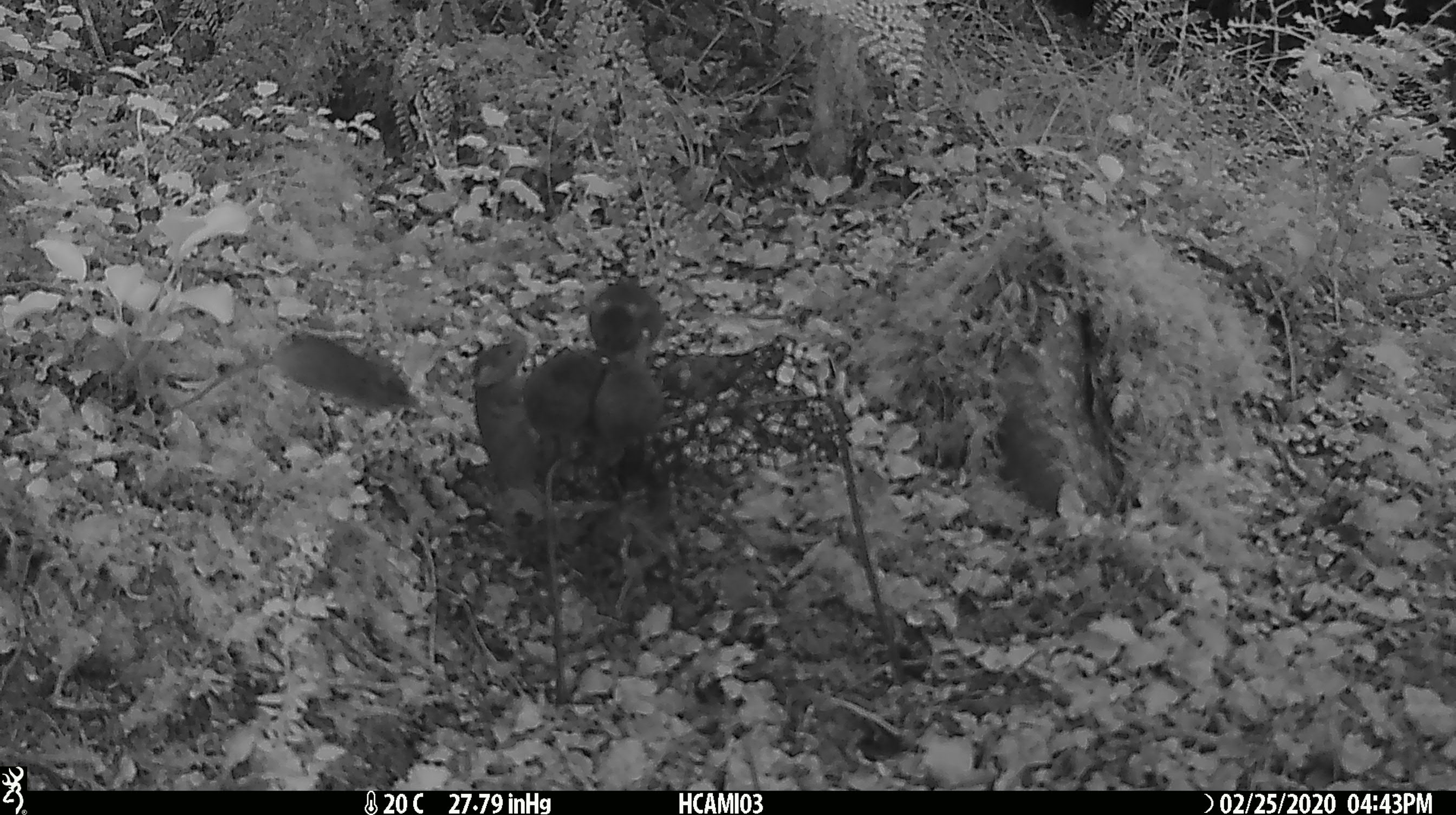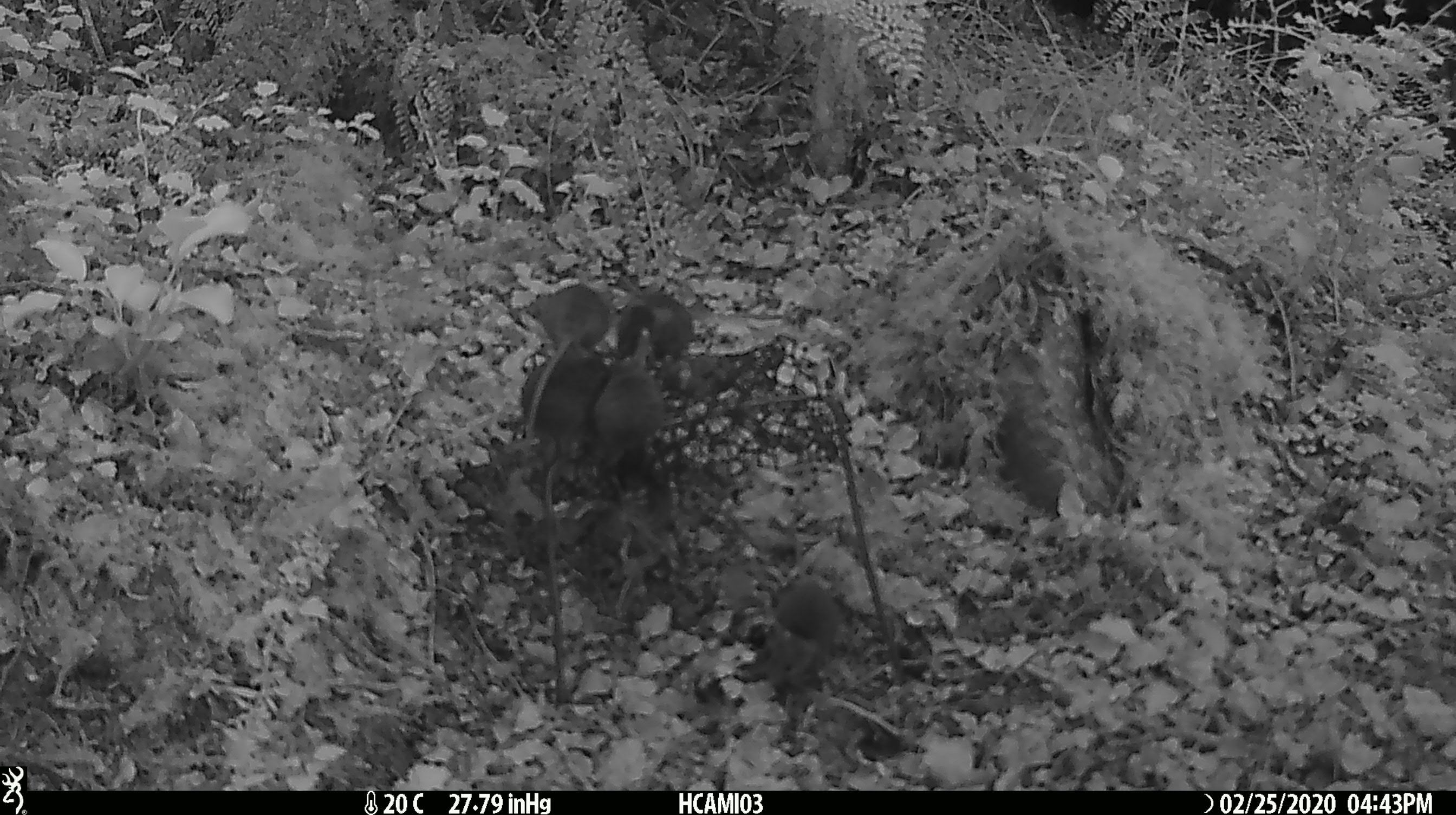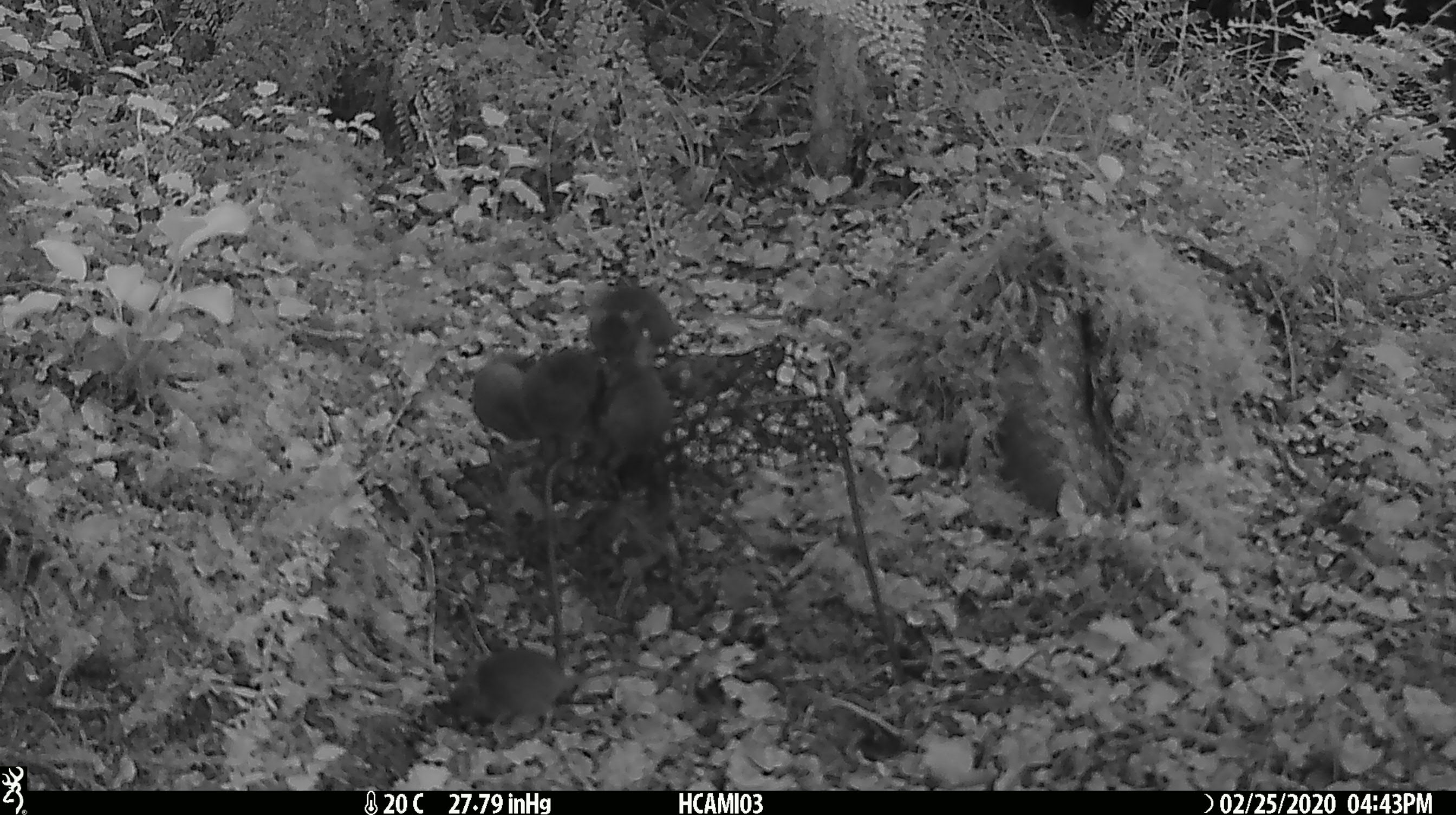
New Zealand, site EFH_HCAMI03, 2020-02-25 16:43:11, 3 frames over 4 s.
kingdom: Animalia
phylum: Chordata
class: Mammalia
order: Rodentia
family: Muridae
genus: Mus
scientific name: Mus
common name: mouse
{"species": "mouse (Mus)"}